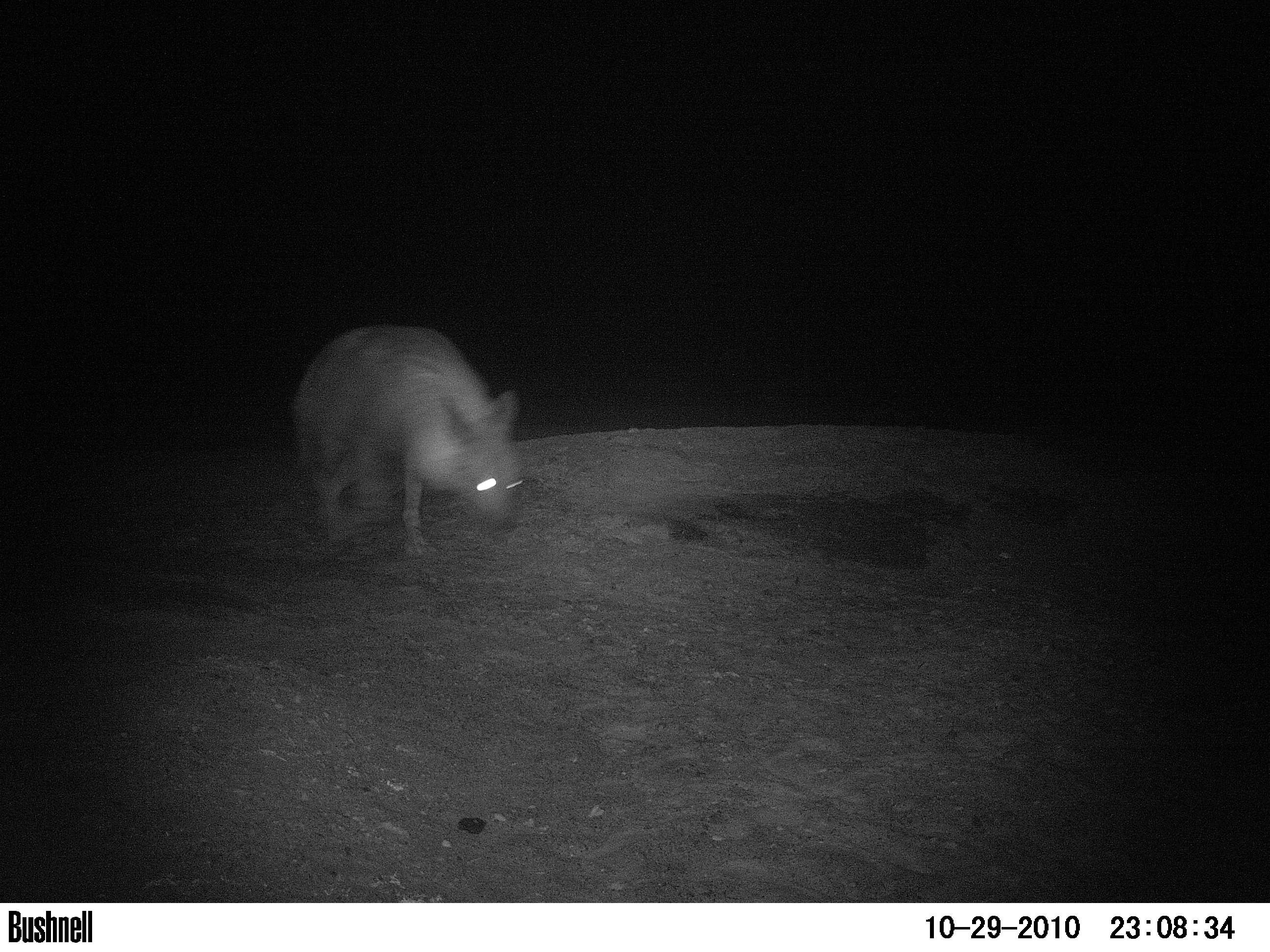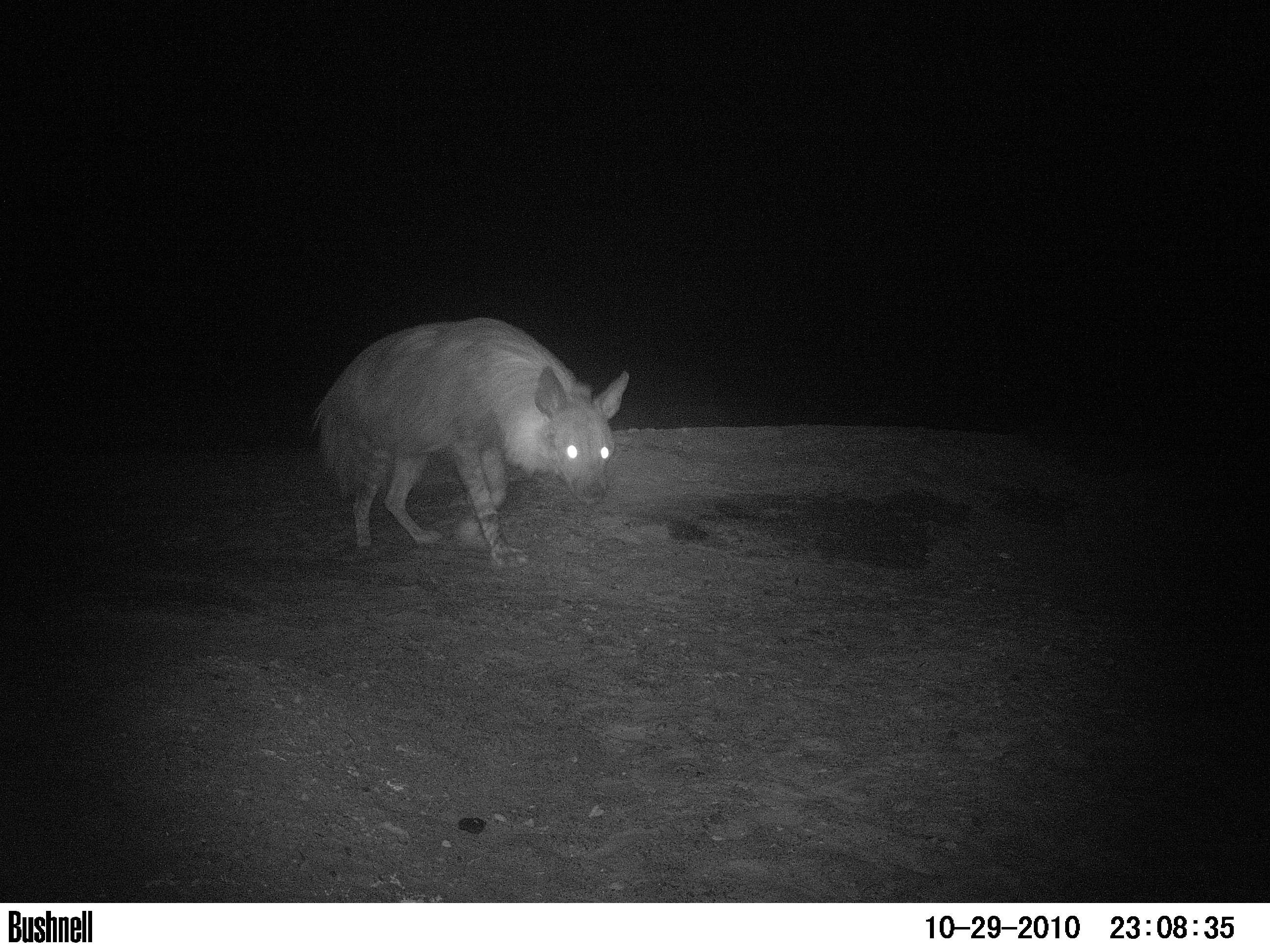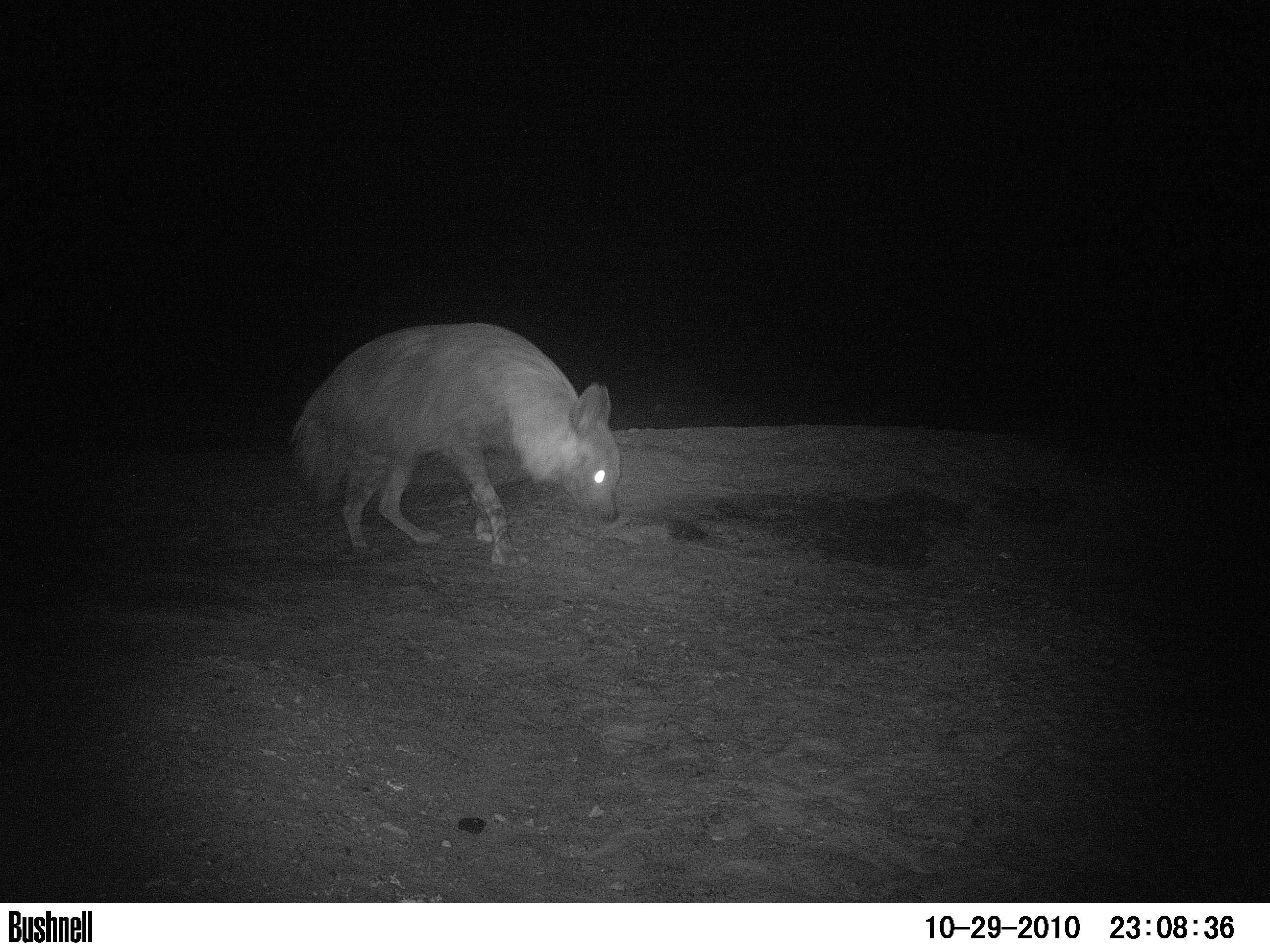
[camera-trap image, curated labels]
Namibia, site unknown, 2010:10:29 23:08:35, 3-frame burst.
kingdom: Animalia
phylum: Chordata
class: Mammalia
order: Carnivora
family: Hyaenidae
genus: Parahyaena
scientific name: Parahyaena brunnea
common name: brown hyena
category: hyaena brunnea